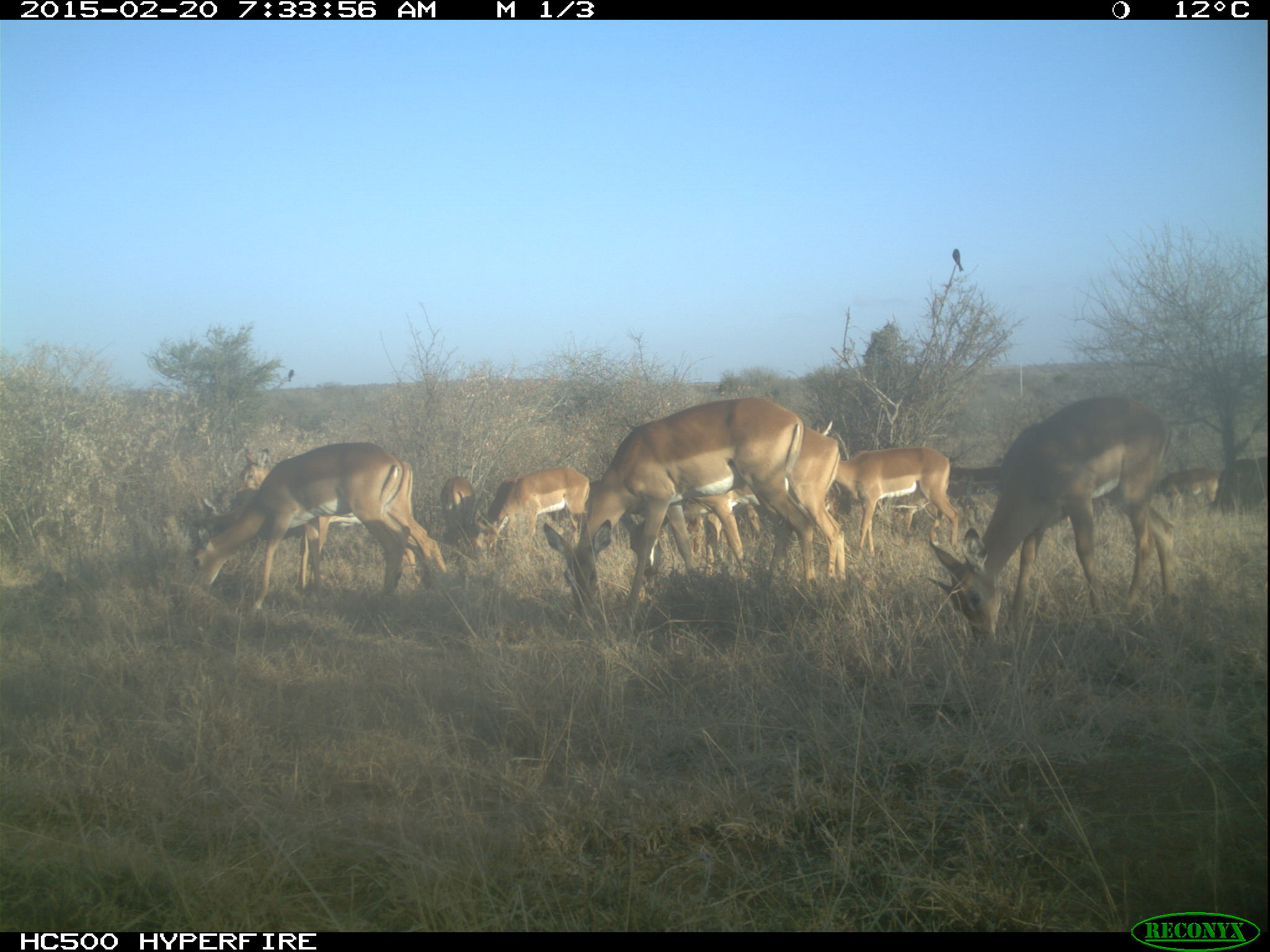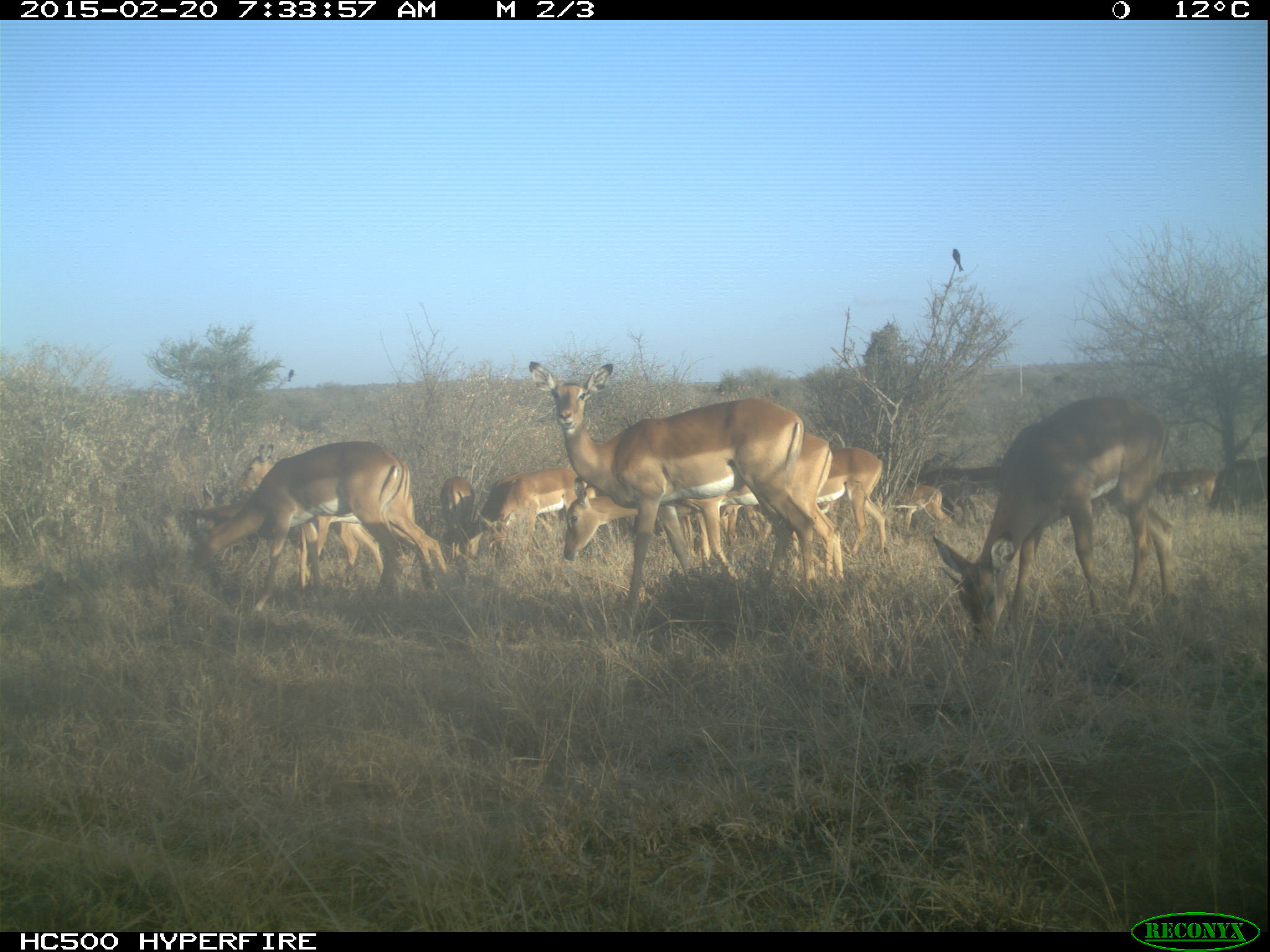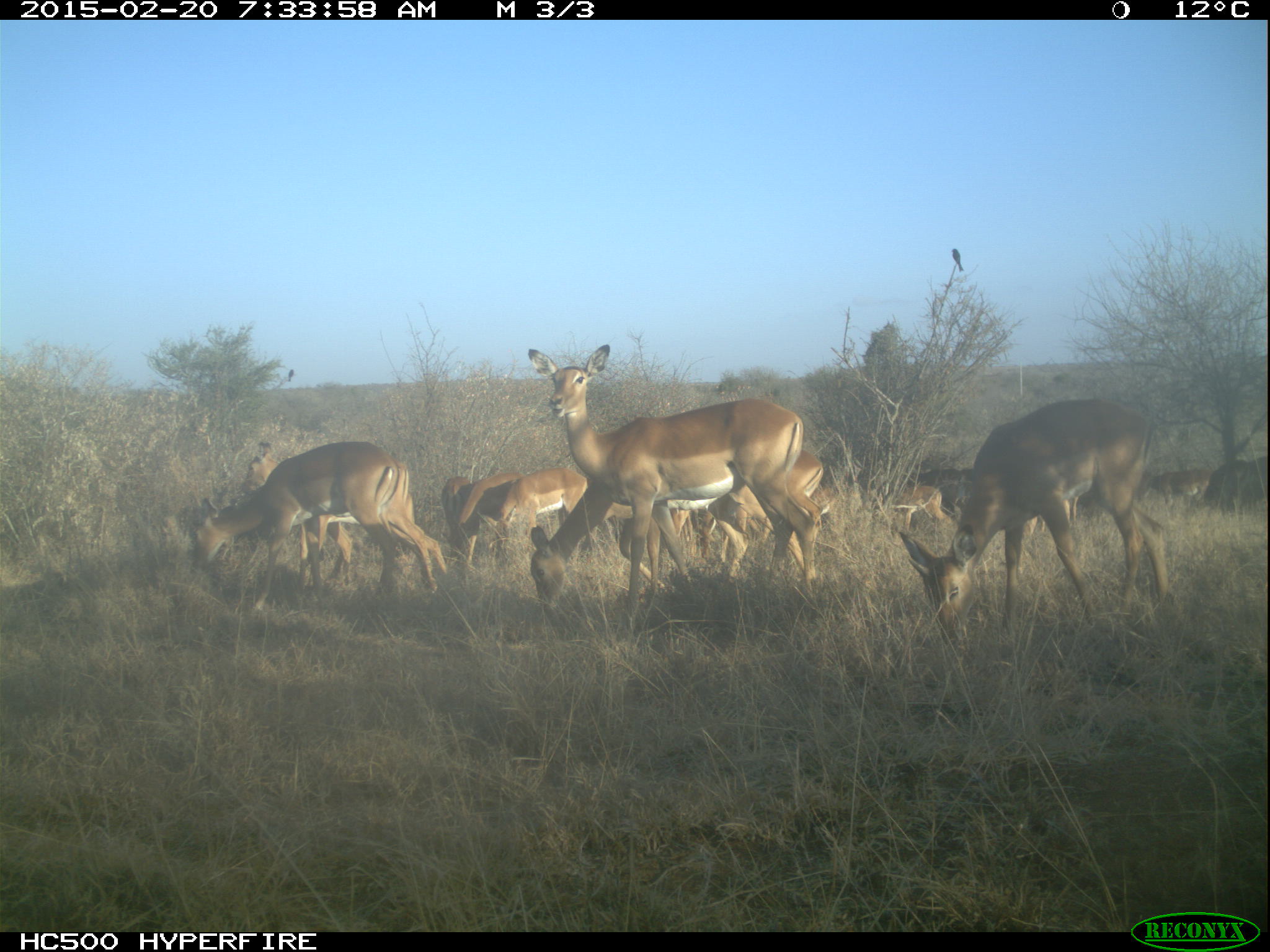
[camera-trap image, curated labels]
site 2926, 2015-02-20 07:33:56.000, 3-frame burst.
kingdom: Animalia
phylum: Chordata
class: Mammalia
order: Artiodactyla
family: Bovidae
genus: Aepyceros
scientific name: Aepyceros melampus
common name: impala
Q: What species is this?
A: Aepyceros melampus (impala).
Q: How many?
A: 12.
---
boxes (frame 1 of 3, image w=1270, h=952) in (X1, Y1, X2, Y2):
aepyceros melampus: (542, 397, 834, 632); (923, 390, 1180, 644); (182, 443, 457, 610); (667, 425, 845, 606); (227, 447, 425, 599); (831, 448, 960, 561); (469, 460, 587, 573); (1152, 468, 1237, 525); (439, 475, 483, 551); (1217, 457, 1267, 522)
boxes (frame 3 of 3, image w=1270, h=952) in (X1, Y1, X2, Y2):
aepyceros melampus: (522, 342, 834, 647); (898, 397, 1180, 647); (177, 443, 458, 610); (227, 447, 425, 599); (667, 449, 825, 591); (443, 460, 587, 565); (439, 472, 518, 551); (1184, 457, 1267, 522); (892, 480, 954, 527)